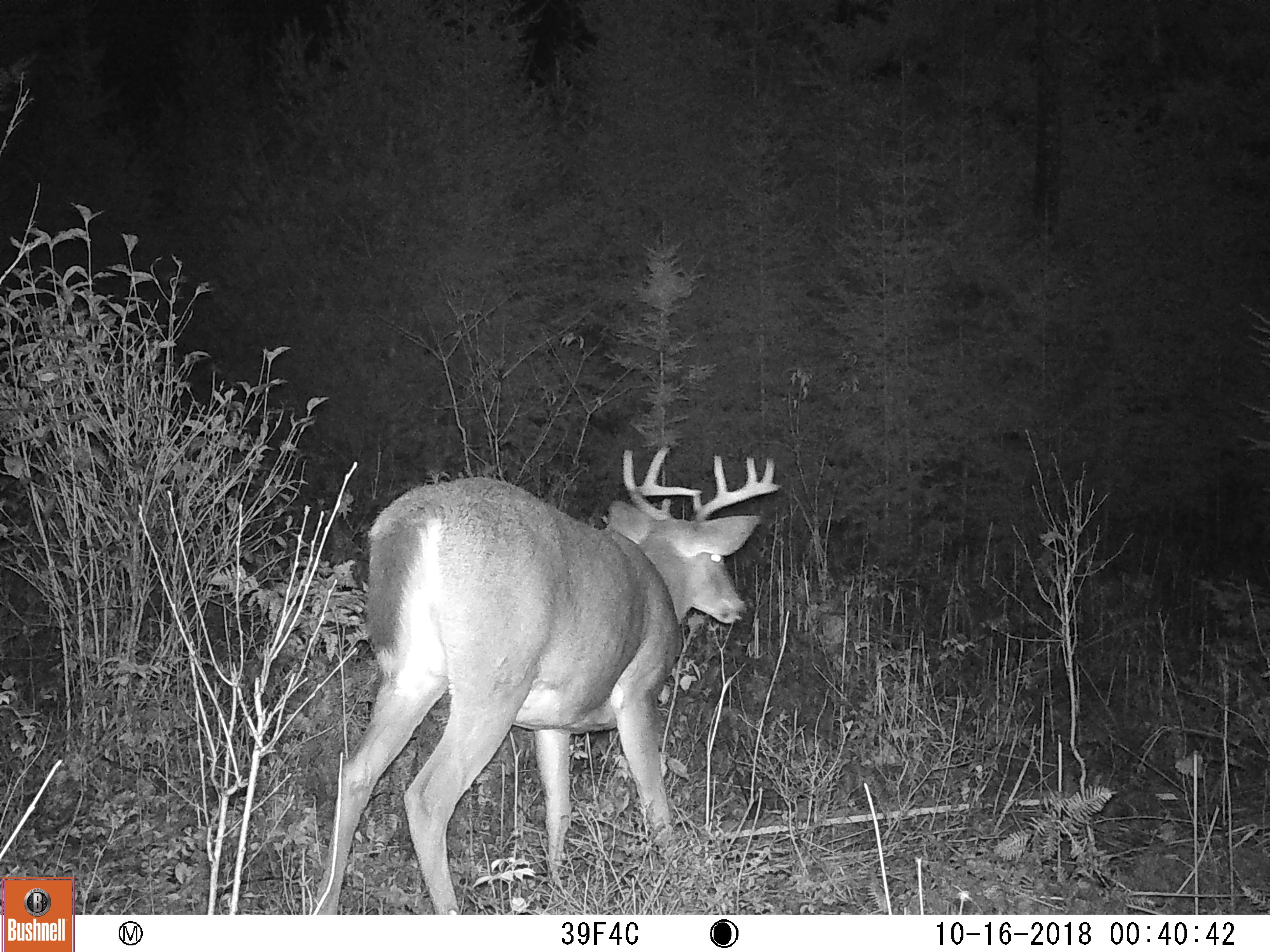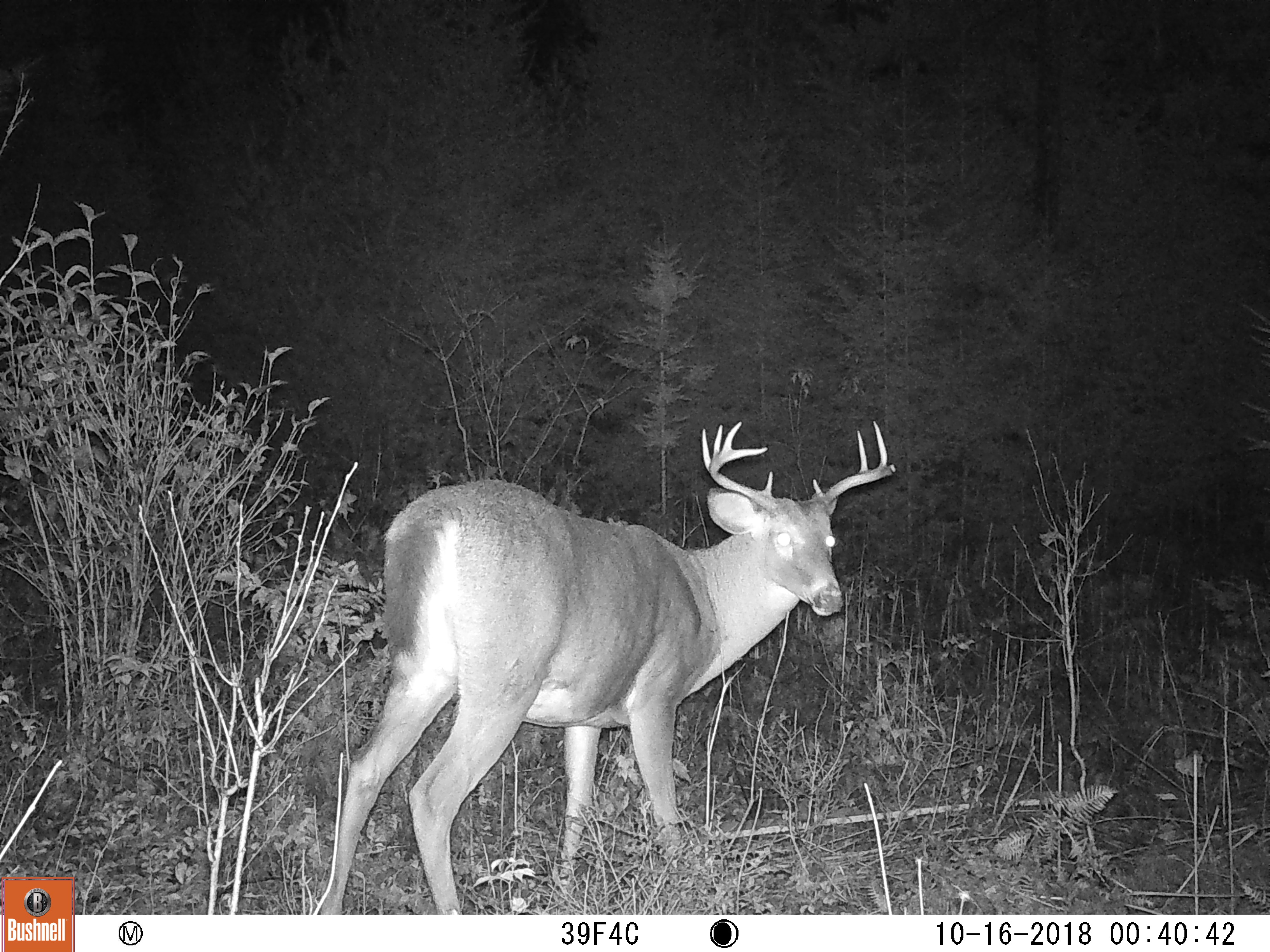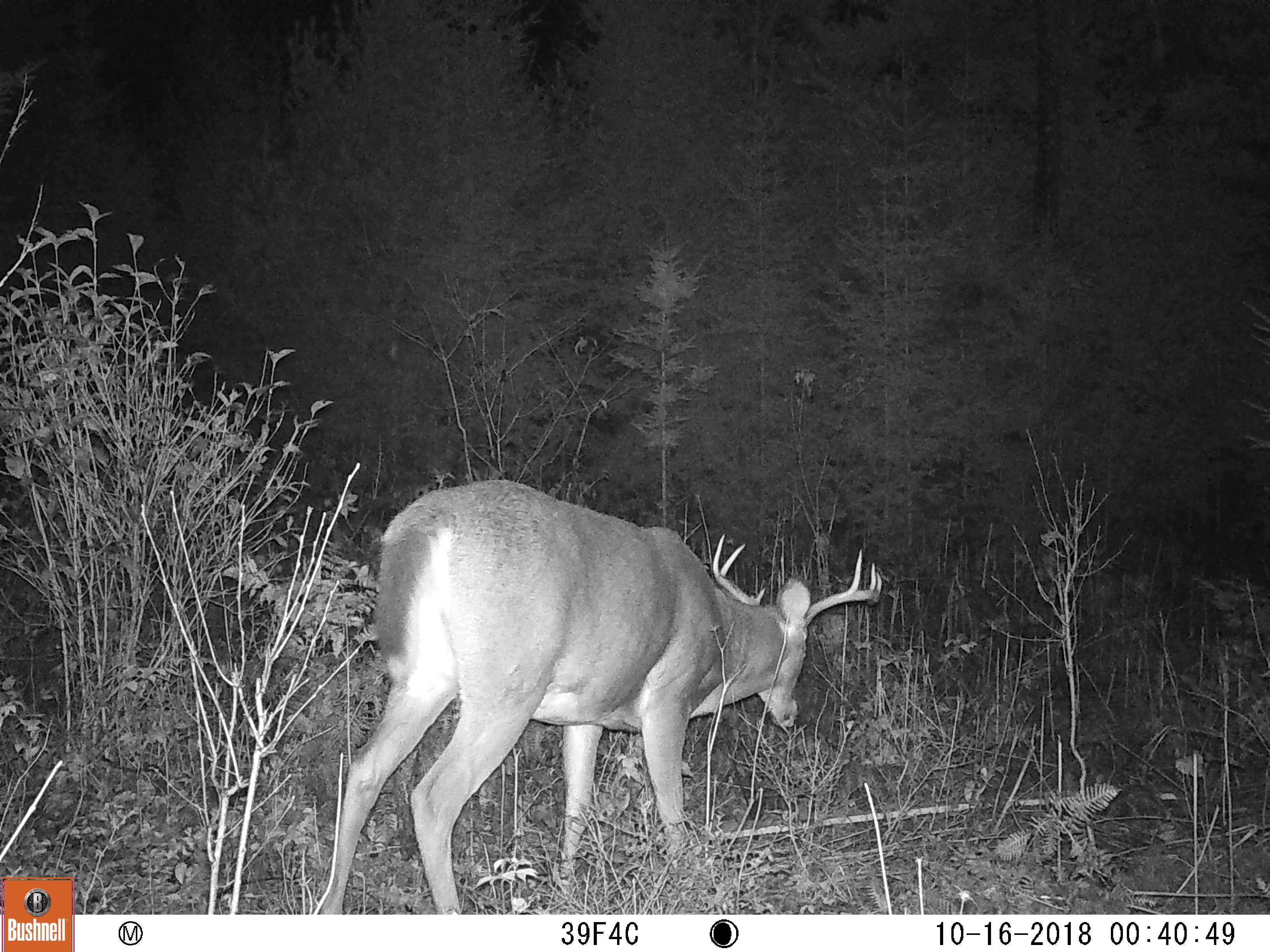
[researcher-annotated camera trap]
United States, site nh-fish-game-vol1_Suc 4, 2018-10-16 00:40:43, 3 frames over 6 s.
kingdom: Animalia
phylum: Chordata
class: Mammalia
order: Artiodactyla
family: Cervidae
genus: Odocoileus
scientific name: Odocoileus virginianus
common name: white-tailed deer